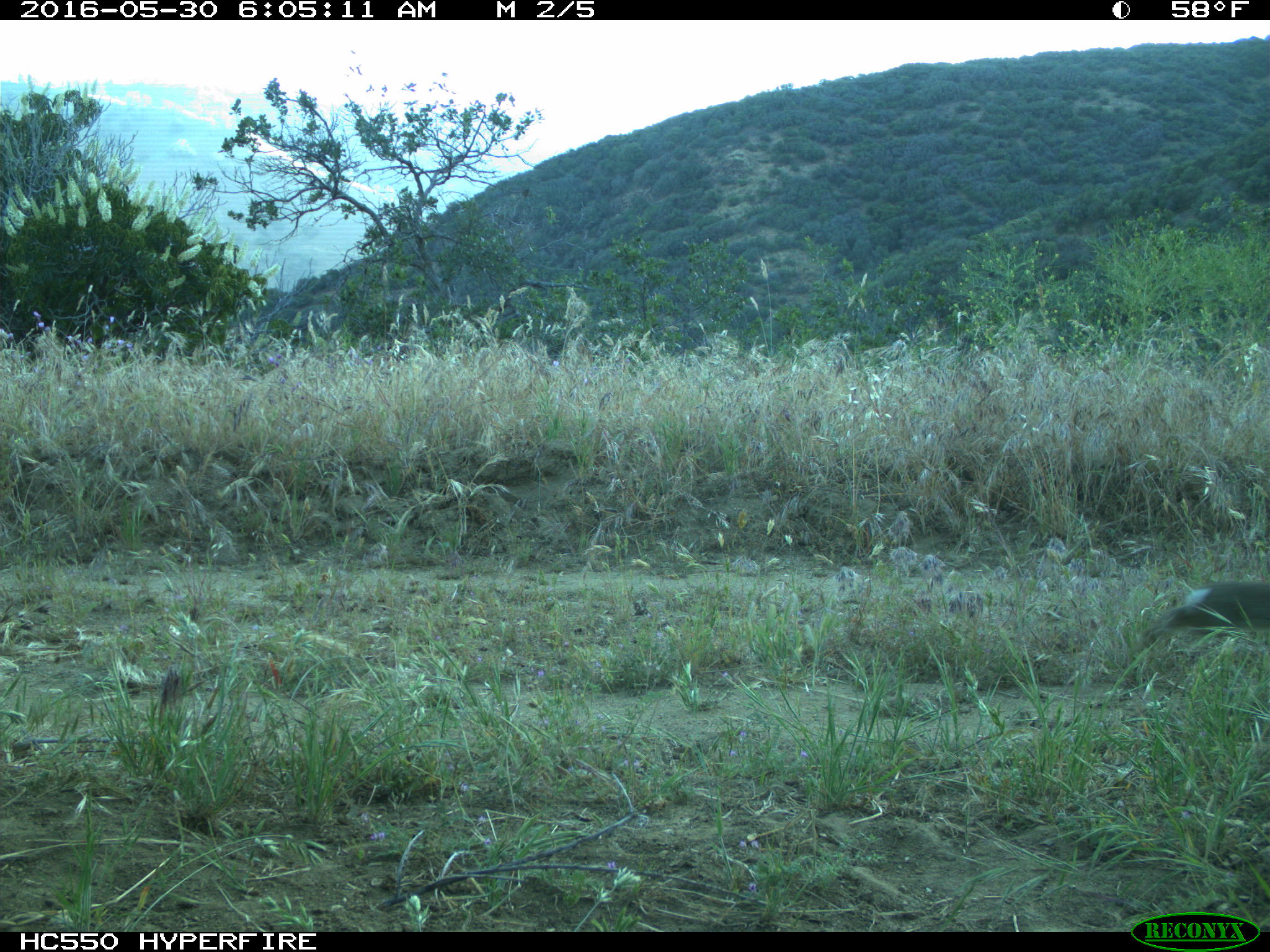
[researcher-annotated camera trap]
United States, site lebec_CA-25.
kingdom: Animalia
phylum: Chordata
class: Mammalia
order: Lagomorpha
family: Leporidae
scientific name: Leporidae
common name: rabbits and hares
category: unidentified rabbit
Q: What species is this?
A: Unidentified rabbit (rabbits and hares) (Leporidae).